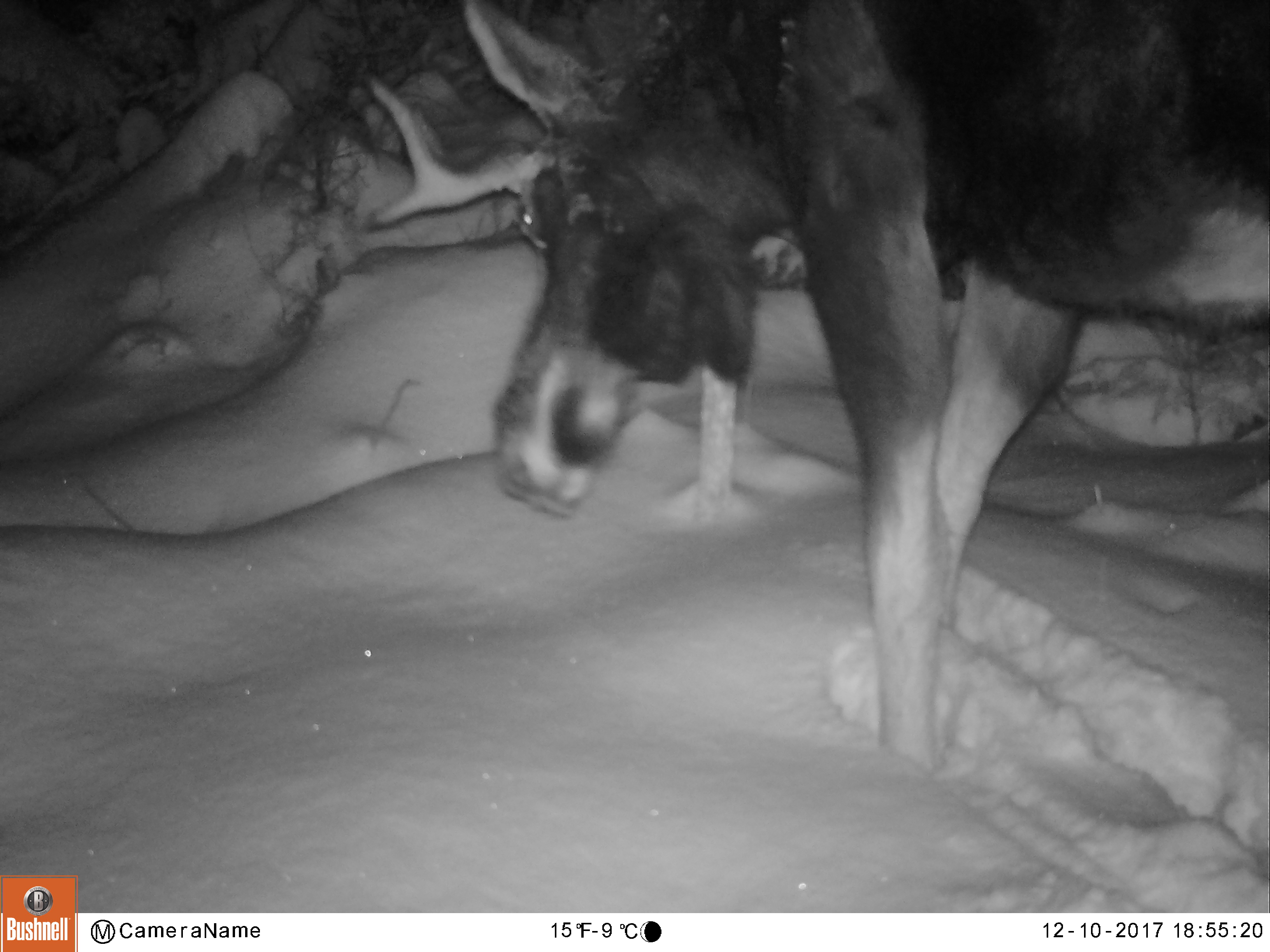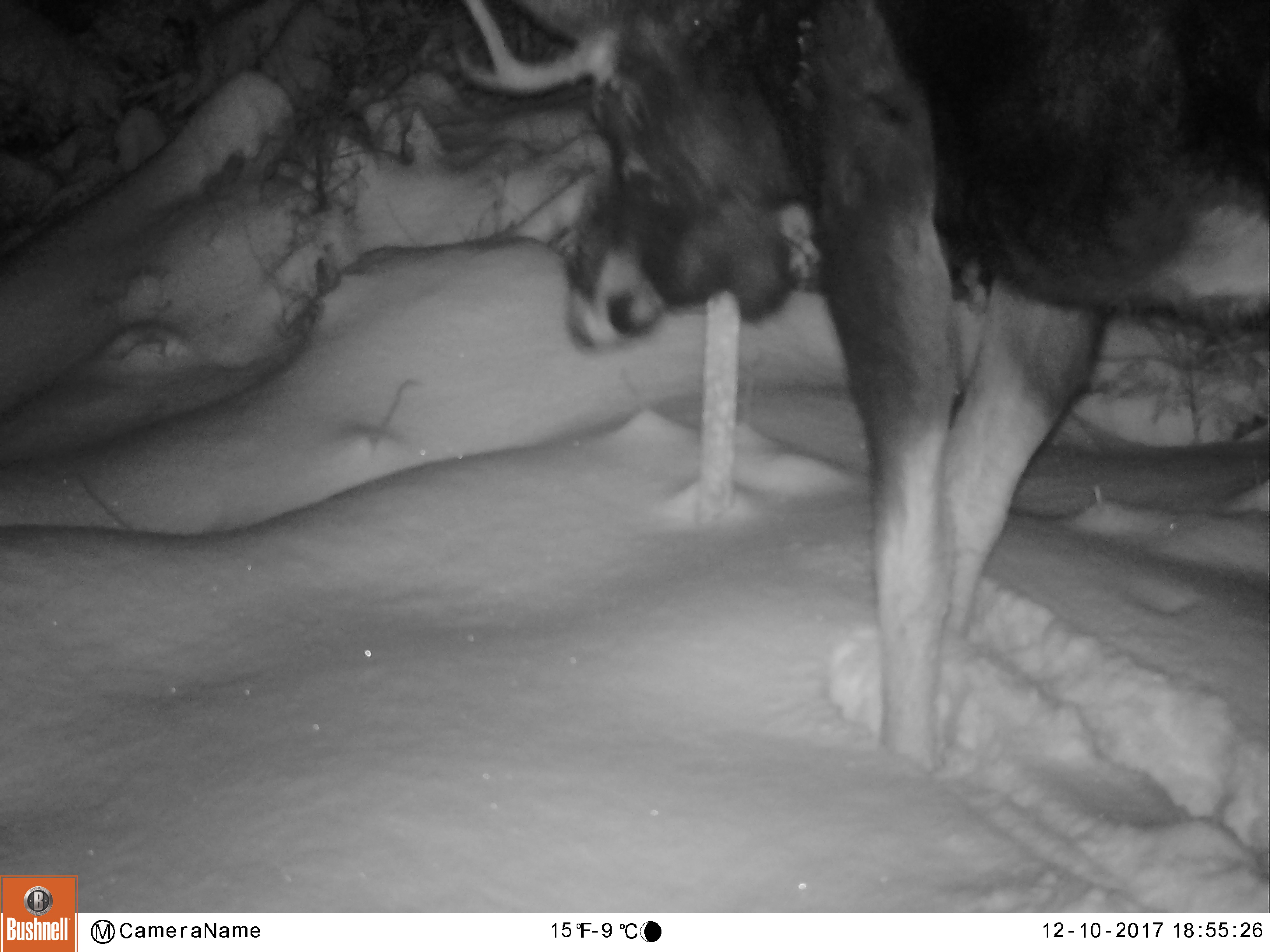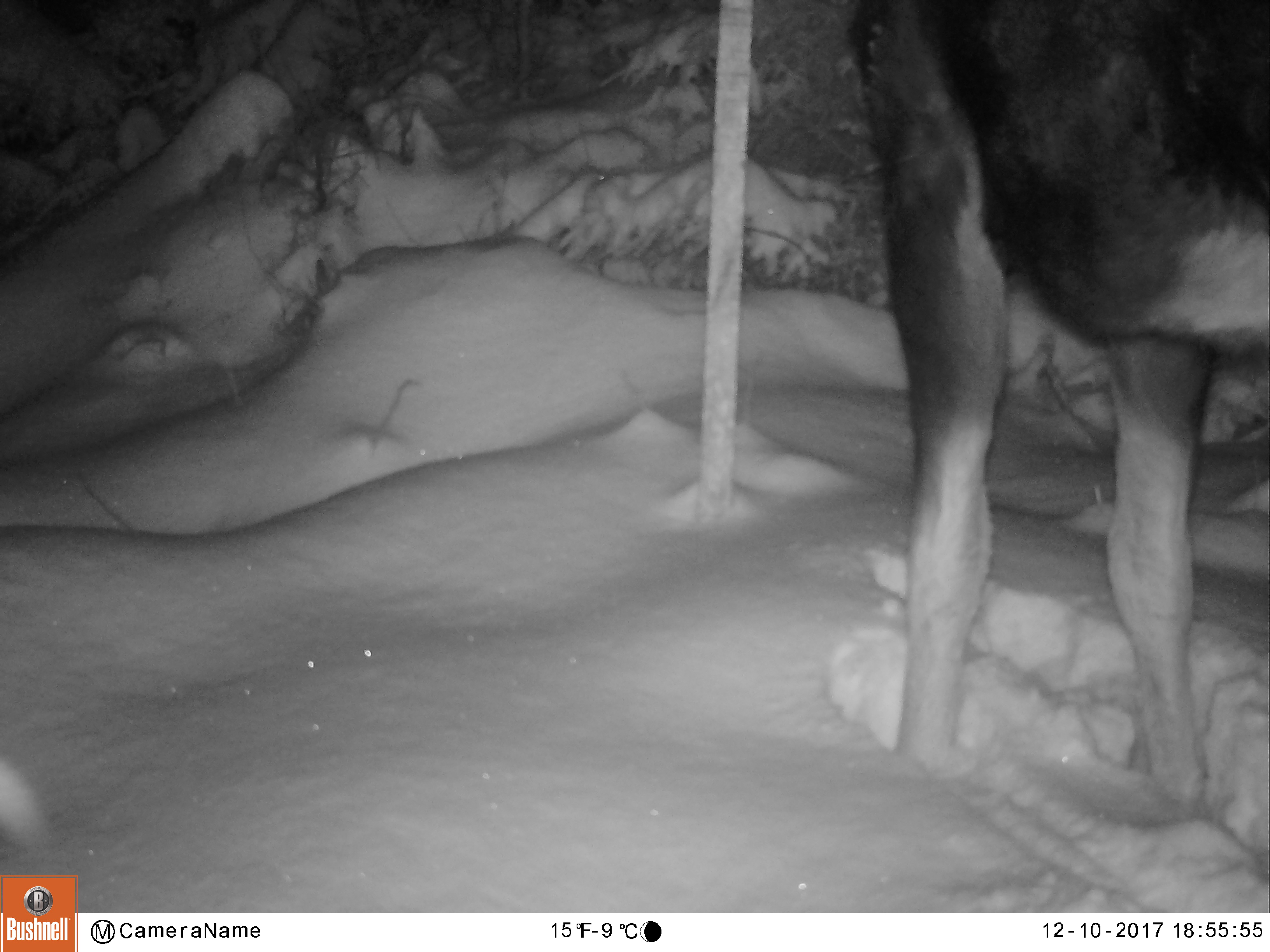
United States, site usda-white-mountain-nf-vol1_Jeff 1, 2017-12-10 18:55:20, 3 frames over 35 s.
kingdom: Animalia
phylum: Chordata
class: Mammalia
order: Artiodactyla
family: Cervidae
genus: Alces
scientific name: Alces alces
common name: moose